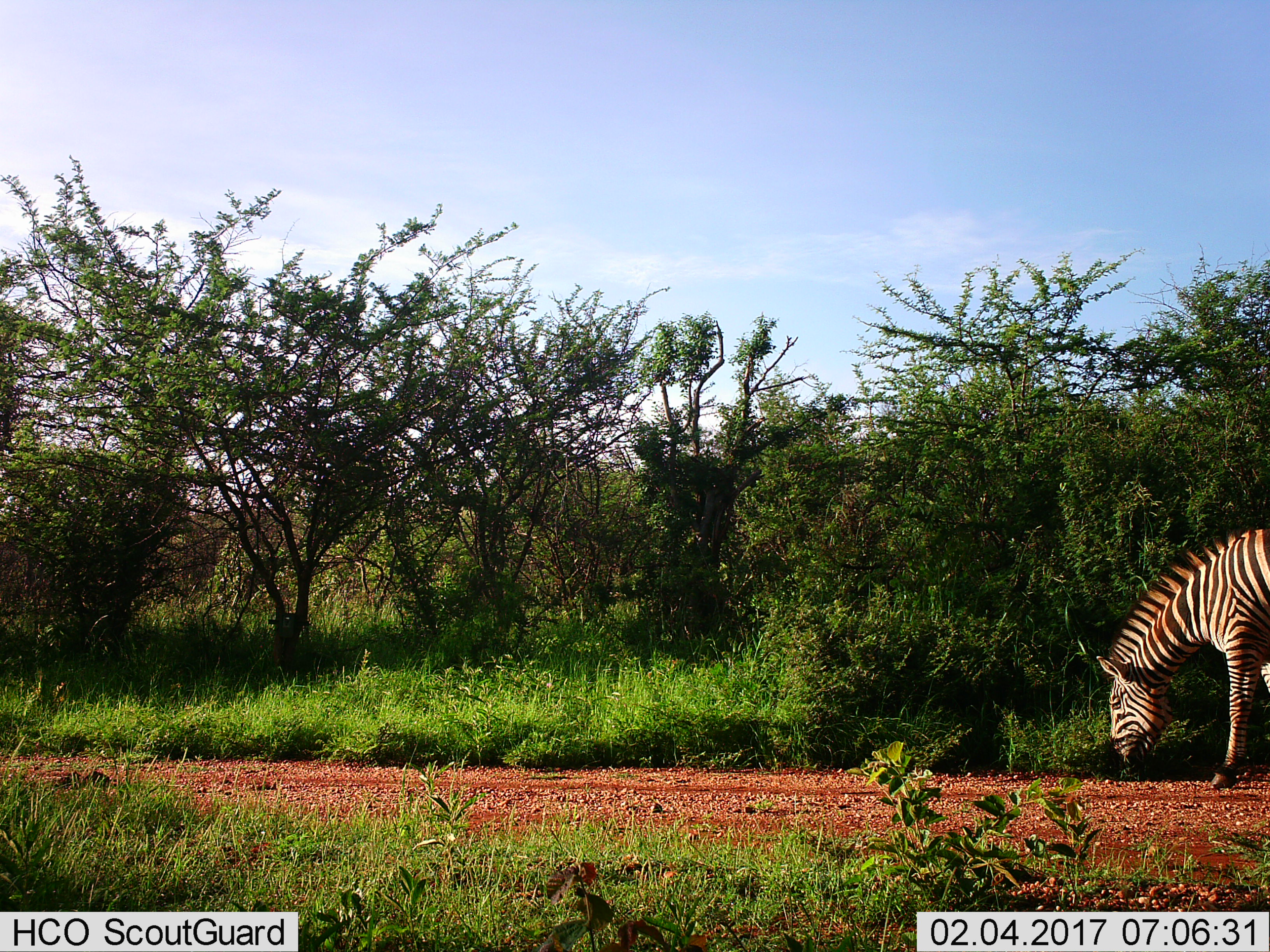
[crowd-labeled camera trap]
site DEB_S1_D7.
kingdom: Animalia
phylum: Chordata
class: Mammalia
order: Perissodactyla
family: Equidae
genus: Equus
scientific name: Equus quagga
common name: plains zebra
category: zebraplains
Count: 1.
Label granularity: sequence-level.